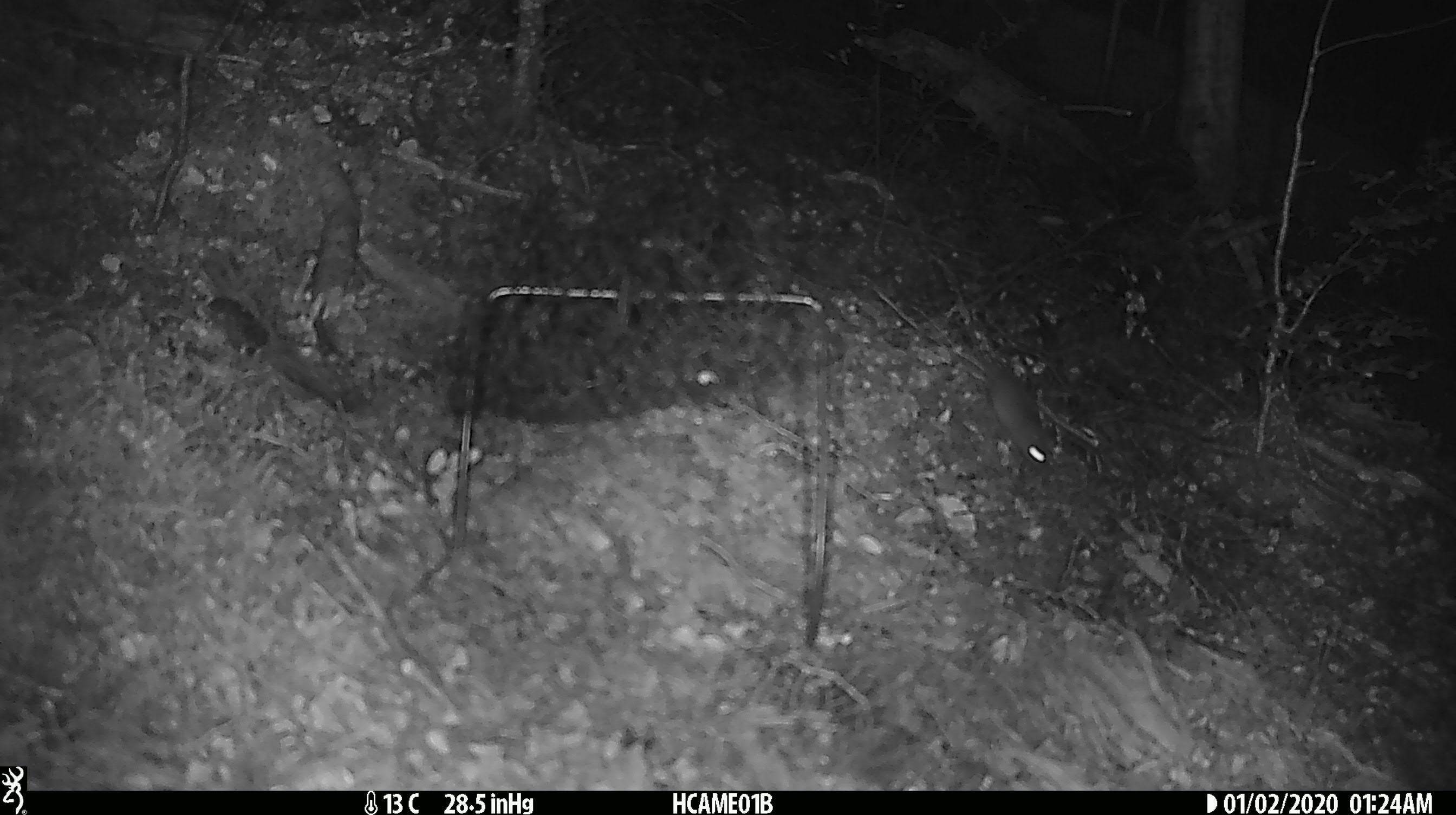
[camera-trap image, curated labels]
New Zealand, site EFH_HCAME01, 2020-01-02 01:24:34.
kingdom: Animalia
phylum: Chordata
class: Mammalia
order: Rodentia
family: Muridae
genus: Mus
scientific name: Mus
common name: mouse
Mouse (Mus).